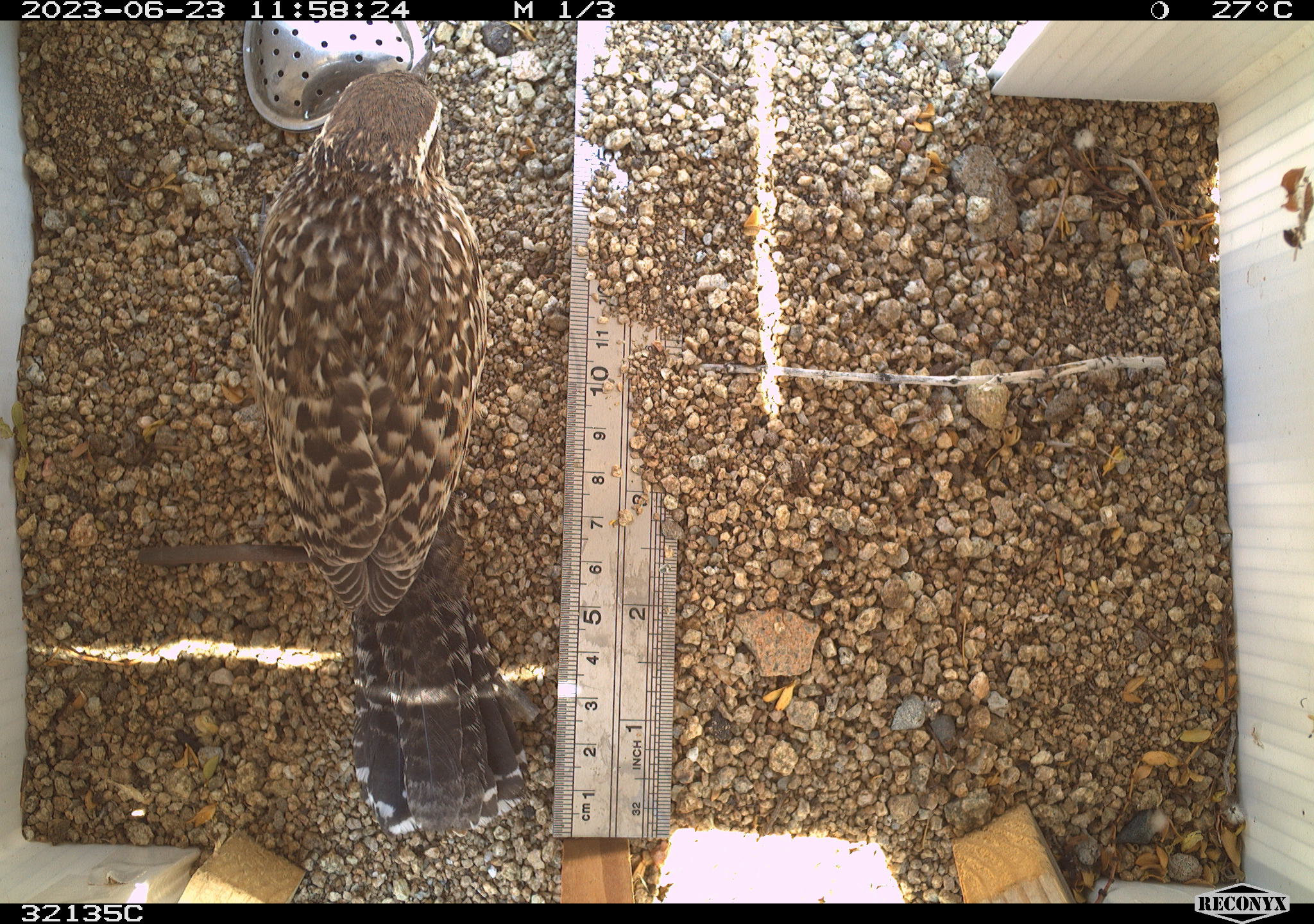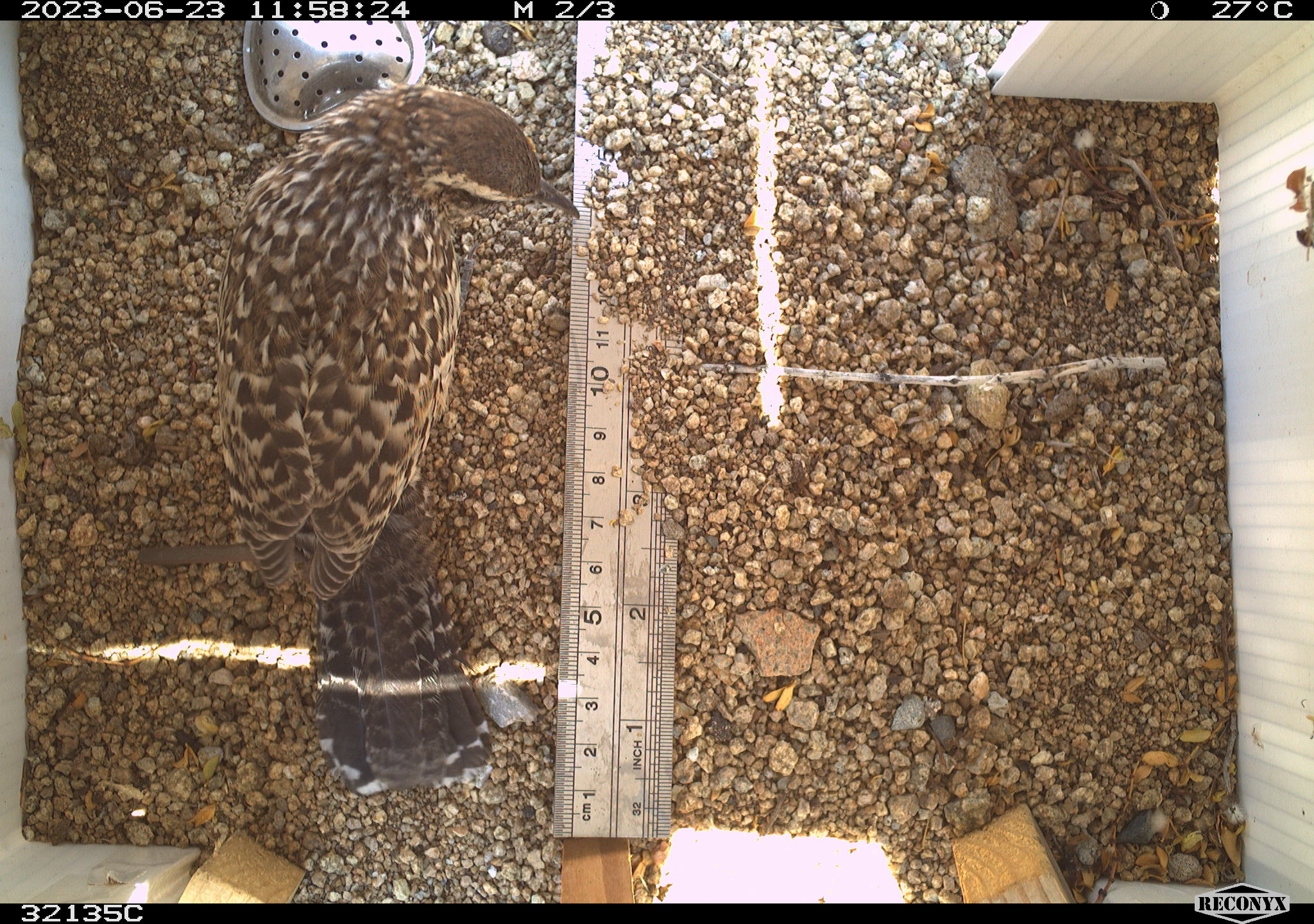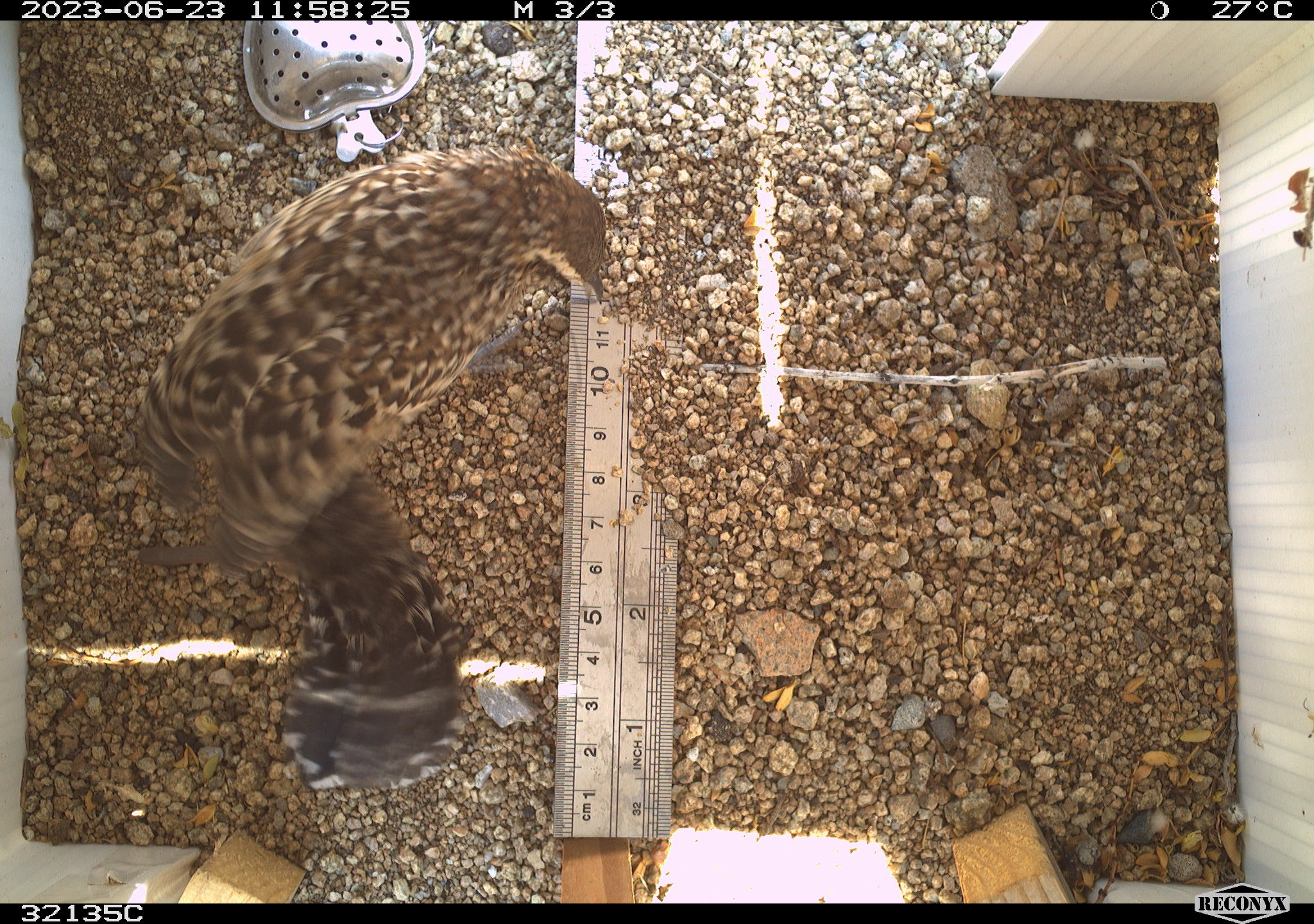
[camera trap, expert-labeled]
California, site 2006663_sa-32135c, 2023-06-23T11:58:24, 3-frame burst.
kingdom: Animalia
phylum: Chordata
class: Aves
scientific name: Aves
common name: bird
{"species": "bird (Aves)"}